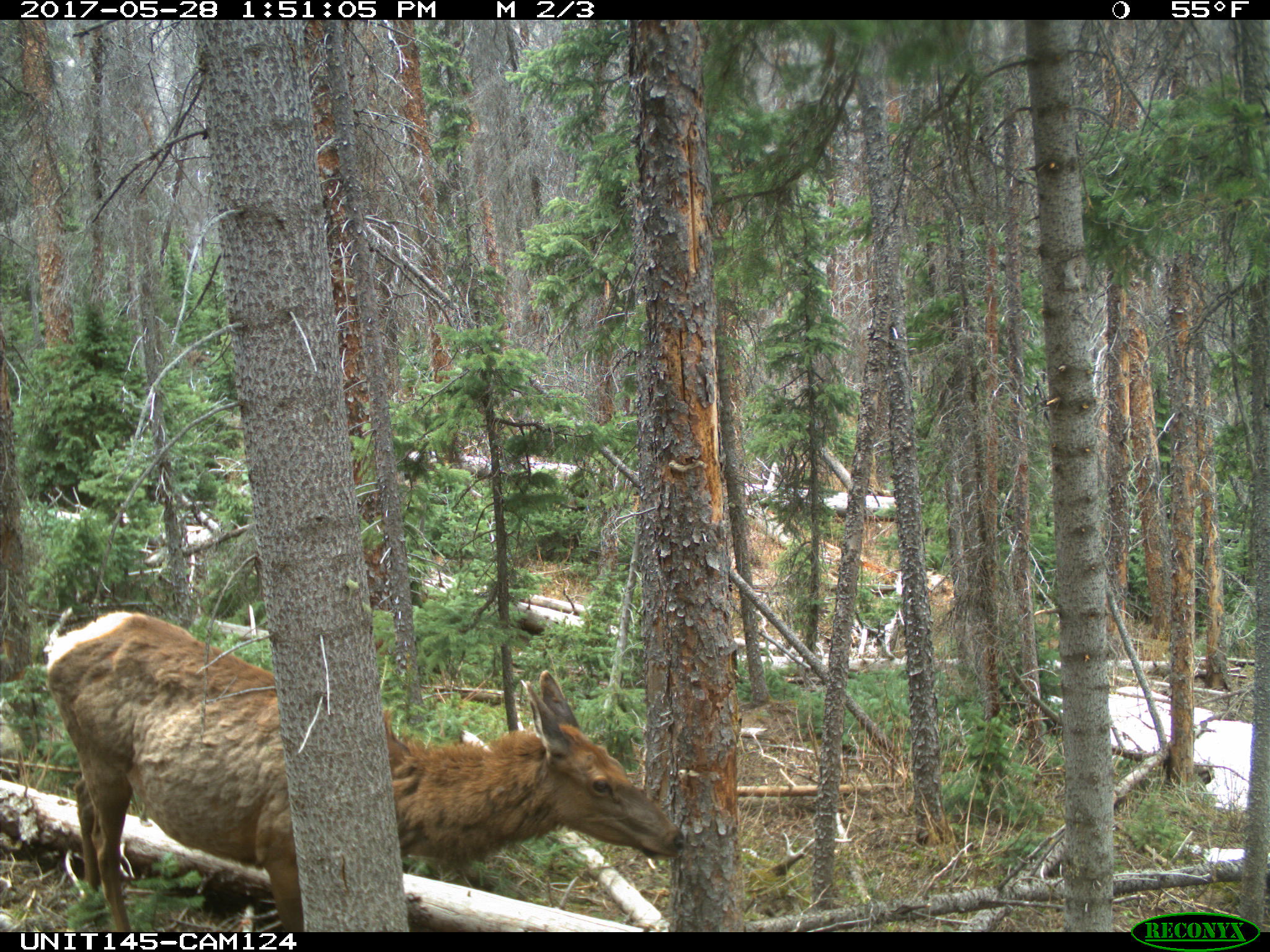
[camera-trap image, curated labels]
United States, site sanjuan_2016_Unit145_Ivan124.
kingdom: Animalia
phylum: Chordata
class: Mammalia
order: Artiodactyla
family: Cervidae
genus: Cervus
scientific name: Cervus elaphus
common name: red deer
Cervus elaphus (red deer).